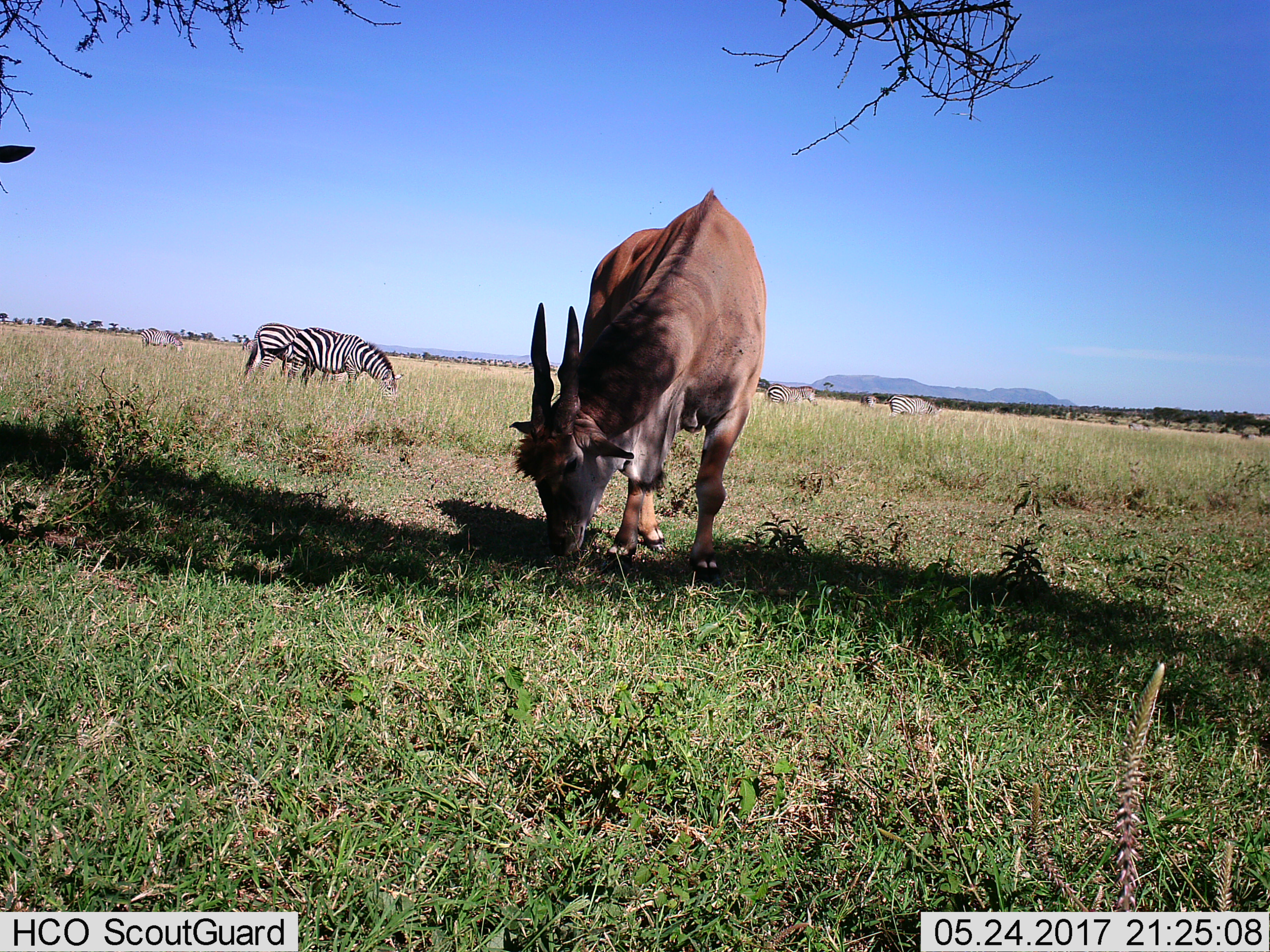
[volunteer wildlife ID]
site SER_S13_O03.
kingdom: Animalia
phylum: Chordata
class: Mammalia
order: Artiodactyla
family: Bovidae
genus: Tragelaphus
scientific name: Tragelaphus oryx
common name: eland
Eland (Tragelaphus oryx), count 2. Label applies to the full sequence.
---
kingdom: Animalia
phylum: Chordata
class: Mammalia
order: Perissodactyla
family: Equidae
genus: Equus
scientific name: Equus quagga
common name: plains zebra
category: zebraplains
Zebraplains (plains zebra) (Equus quagga), count 6. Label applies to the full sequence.